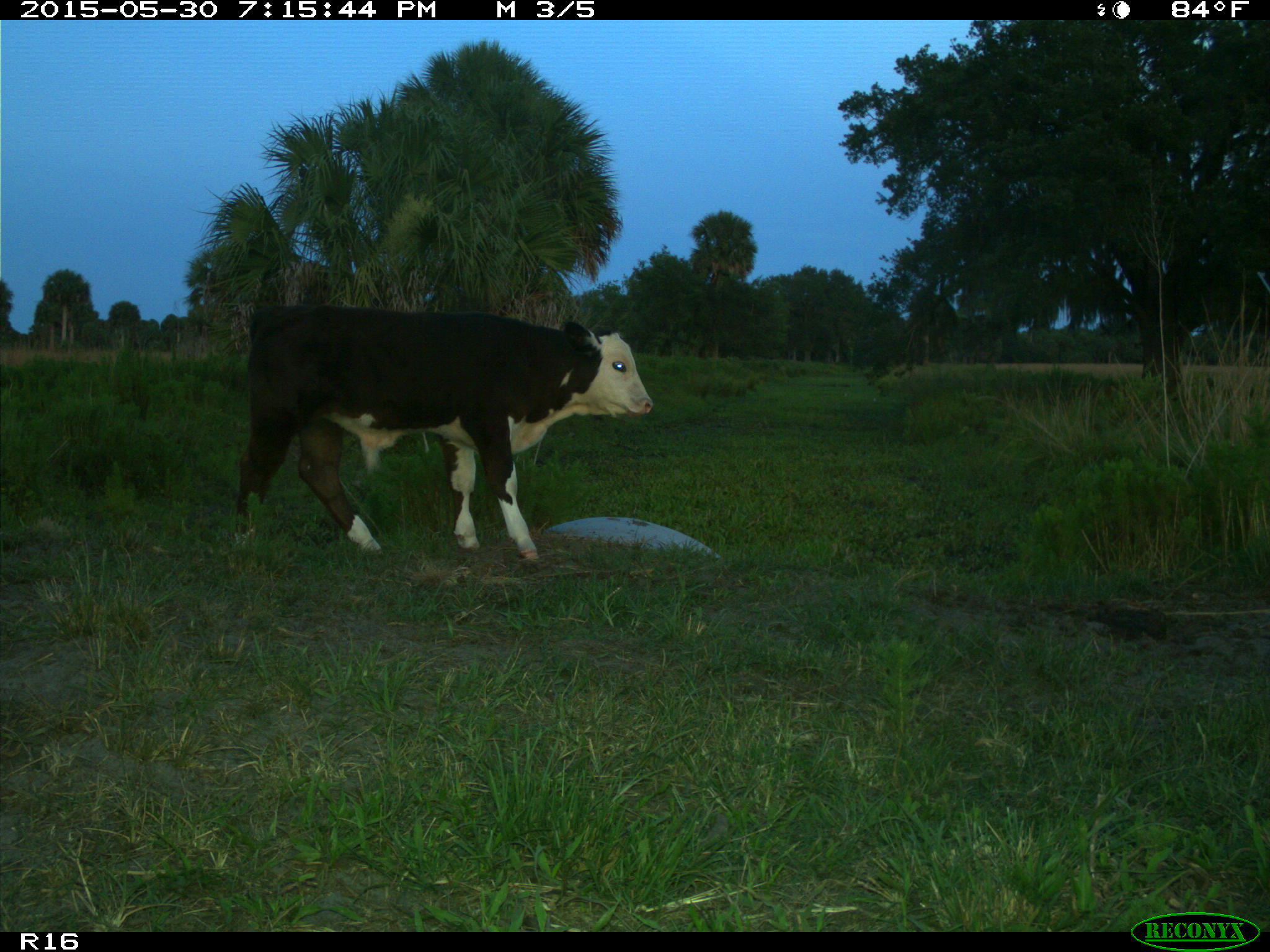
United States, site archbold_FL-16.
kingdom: Animalia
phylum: Chordata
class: Mammalia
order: Artiodactyla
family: Bovidae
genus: Bos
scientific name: Bos taurus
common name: domestic cow